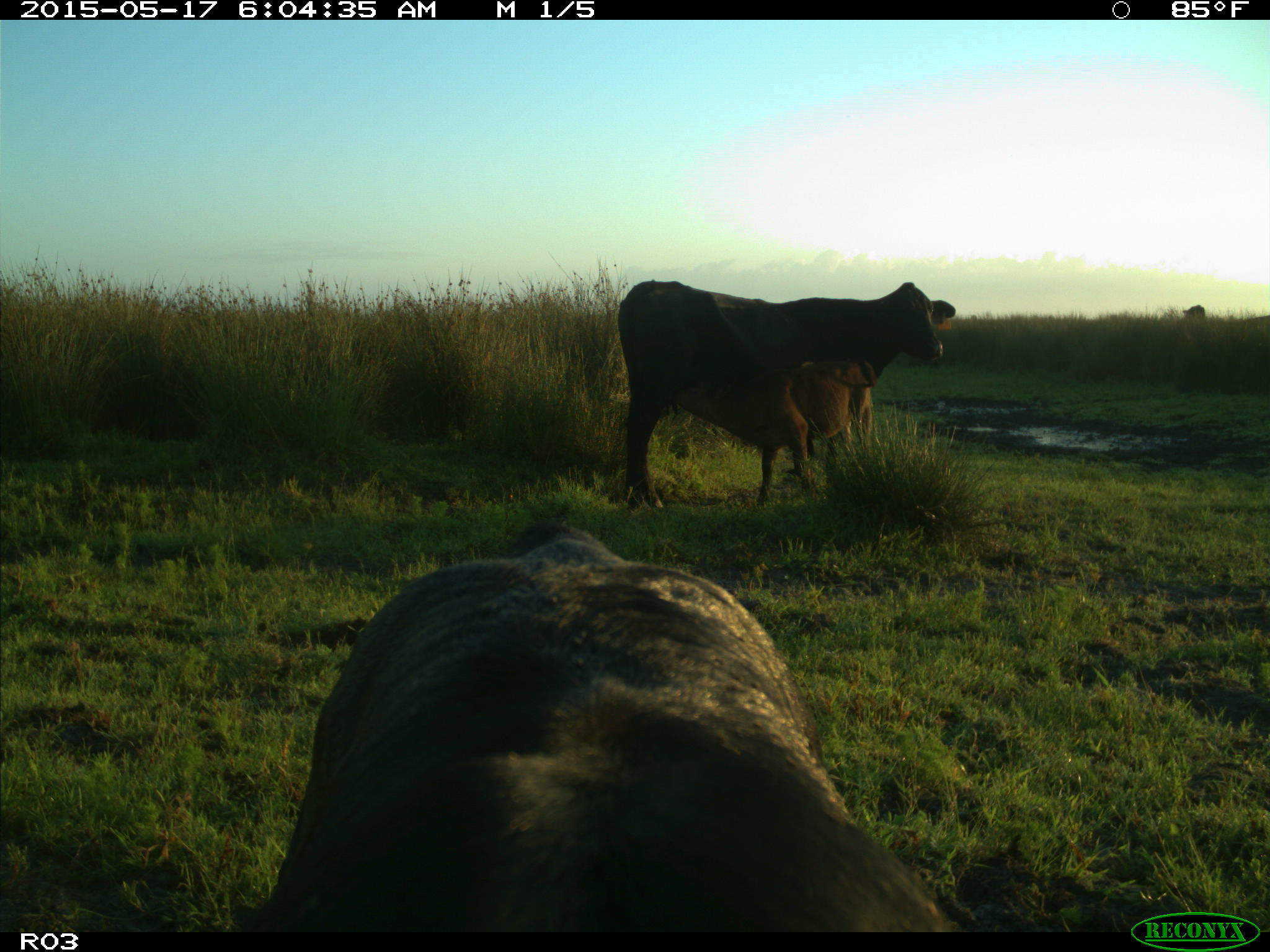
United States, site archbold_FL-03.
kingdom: Animalia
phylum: Chordata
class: Mammalia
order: Artiodactyla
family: Bovidae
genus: Bos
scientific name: Bos taurus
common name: domestic cow